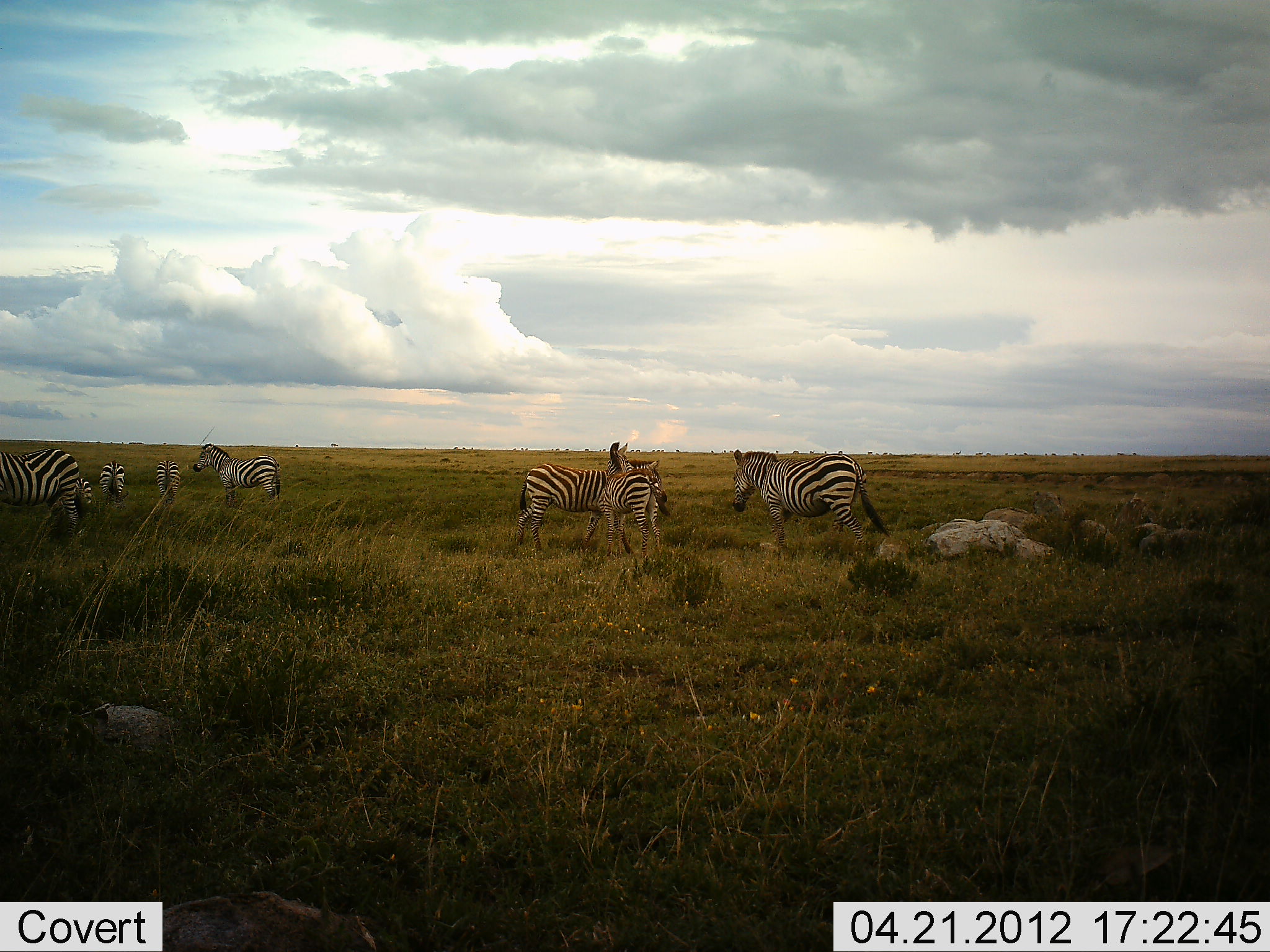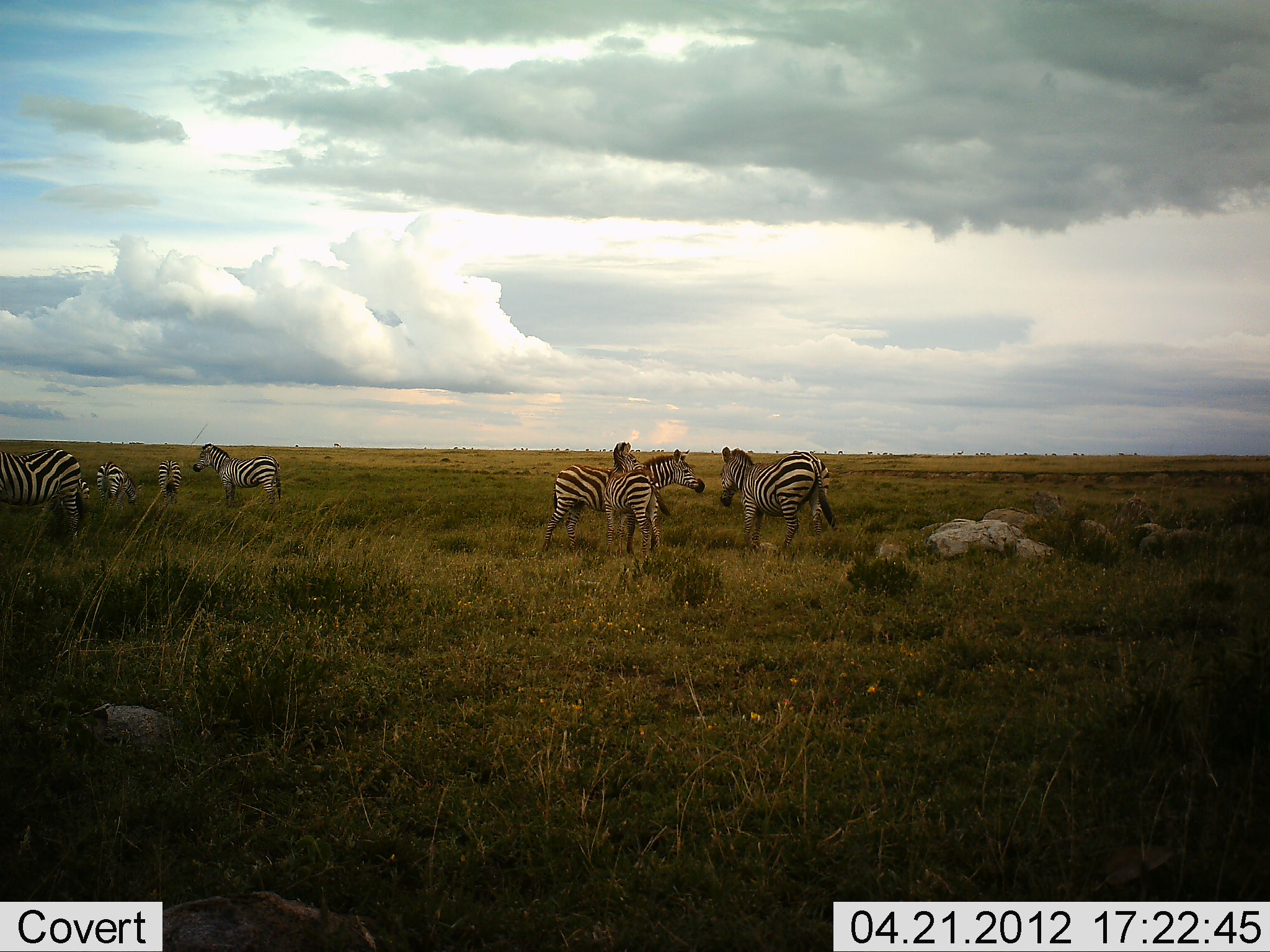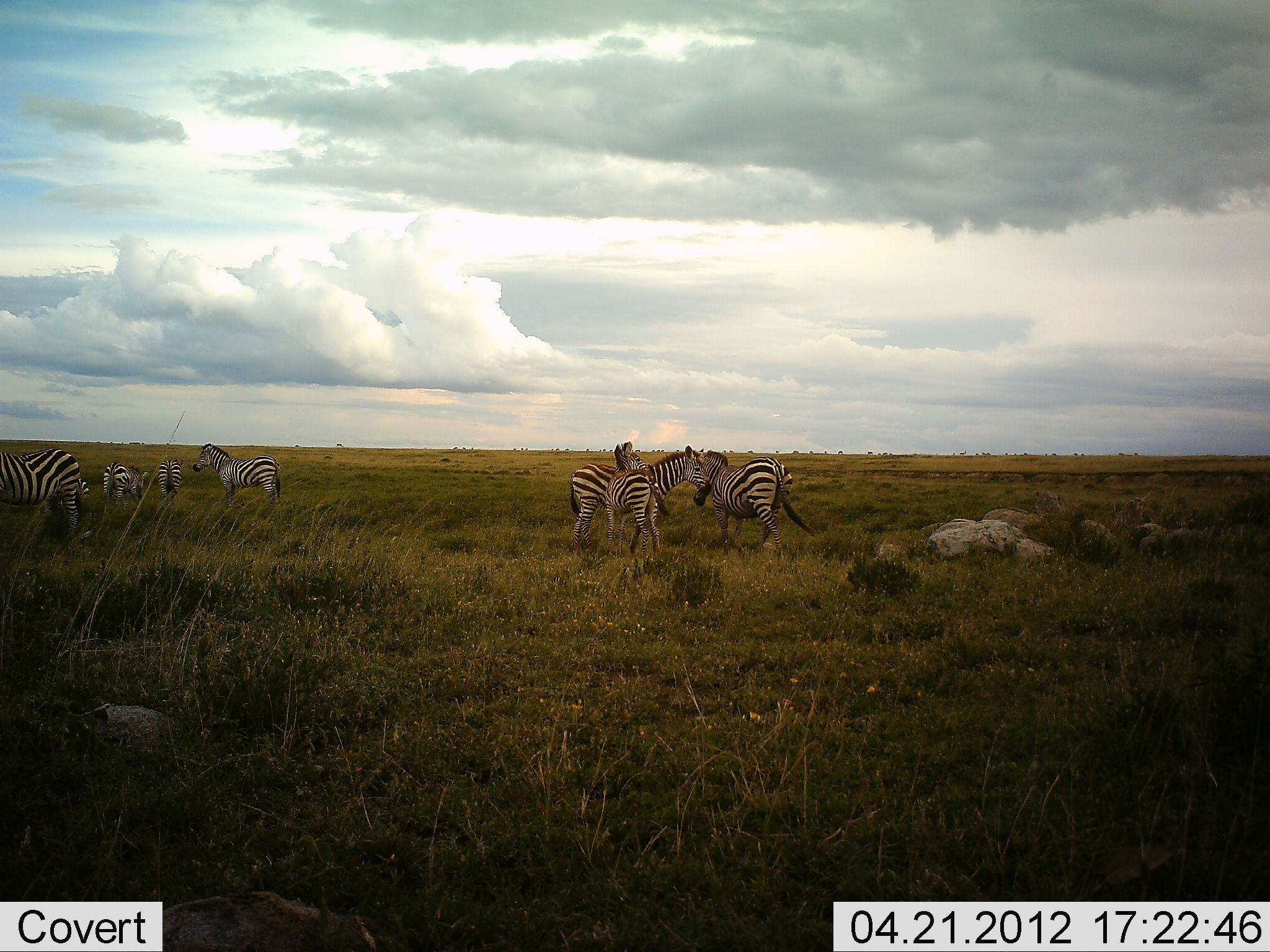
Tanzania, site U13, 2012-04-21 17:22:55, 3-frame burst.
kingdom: Animalia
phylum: Chordata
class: Mammalia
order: Perissodactyla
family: Equidae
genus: Equus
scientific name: Equus quagga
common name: plains zebra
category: zebra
Zebra (plains zebra) (Equus quagga), count 7. Behavior (volunteer vote fractions): standing 69%, resting 0%, moving 50%, interacting 31%. Young present (vote fraction): 0%. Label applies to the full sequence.